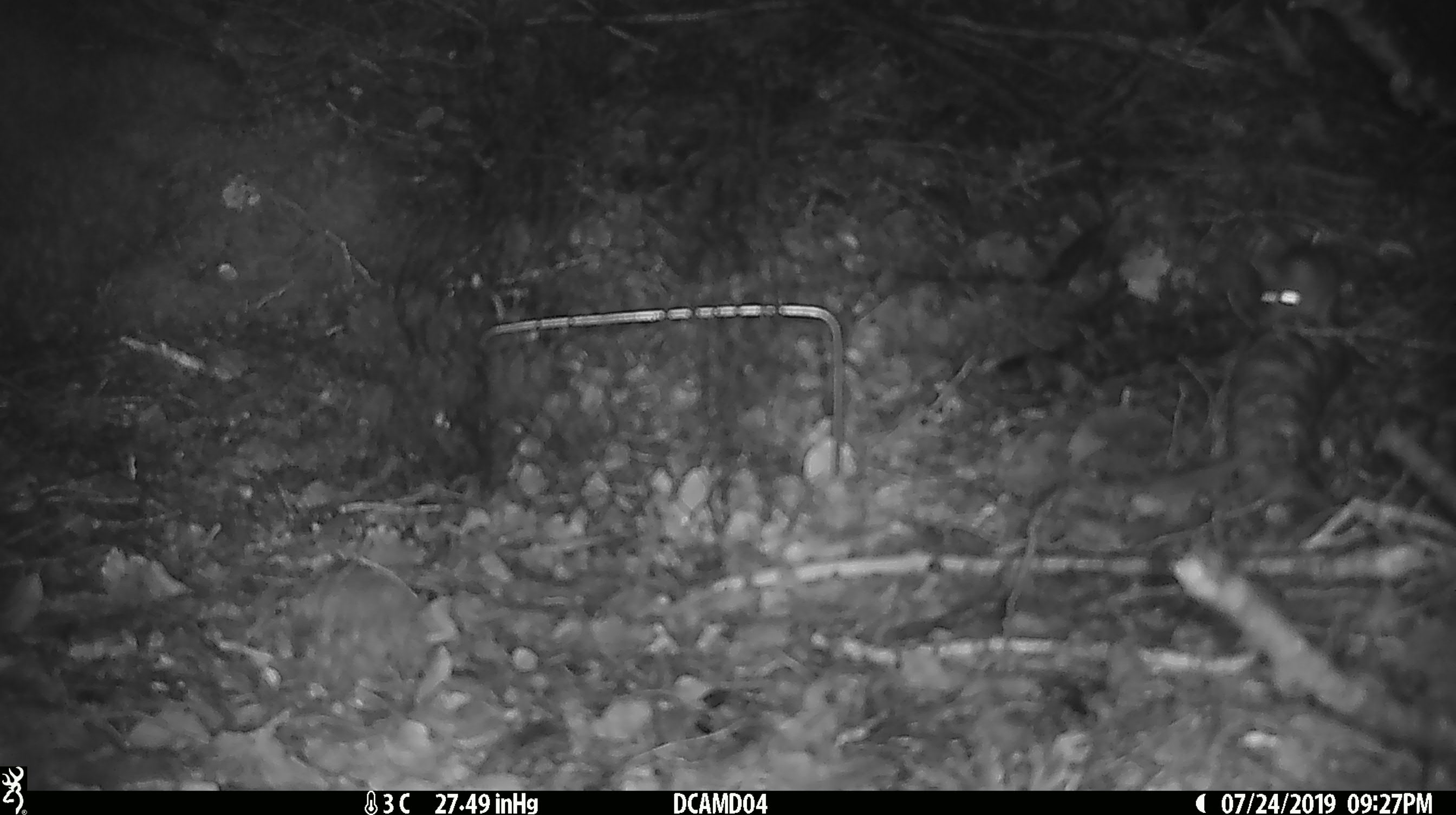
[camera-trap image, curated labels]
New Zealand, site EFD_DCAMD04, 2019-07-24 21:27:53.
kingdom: Animalia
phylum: Chordata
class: Mammalia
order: Rodentia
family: Muridae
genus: Mus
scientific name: Mus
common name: mouse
Mouse (Mus).